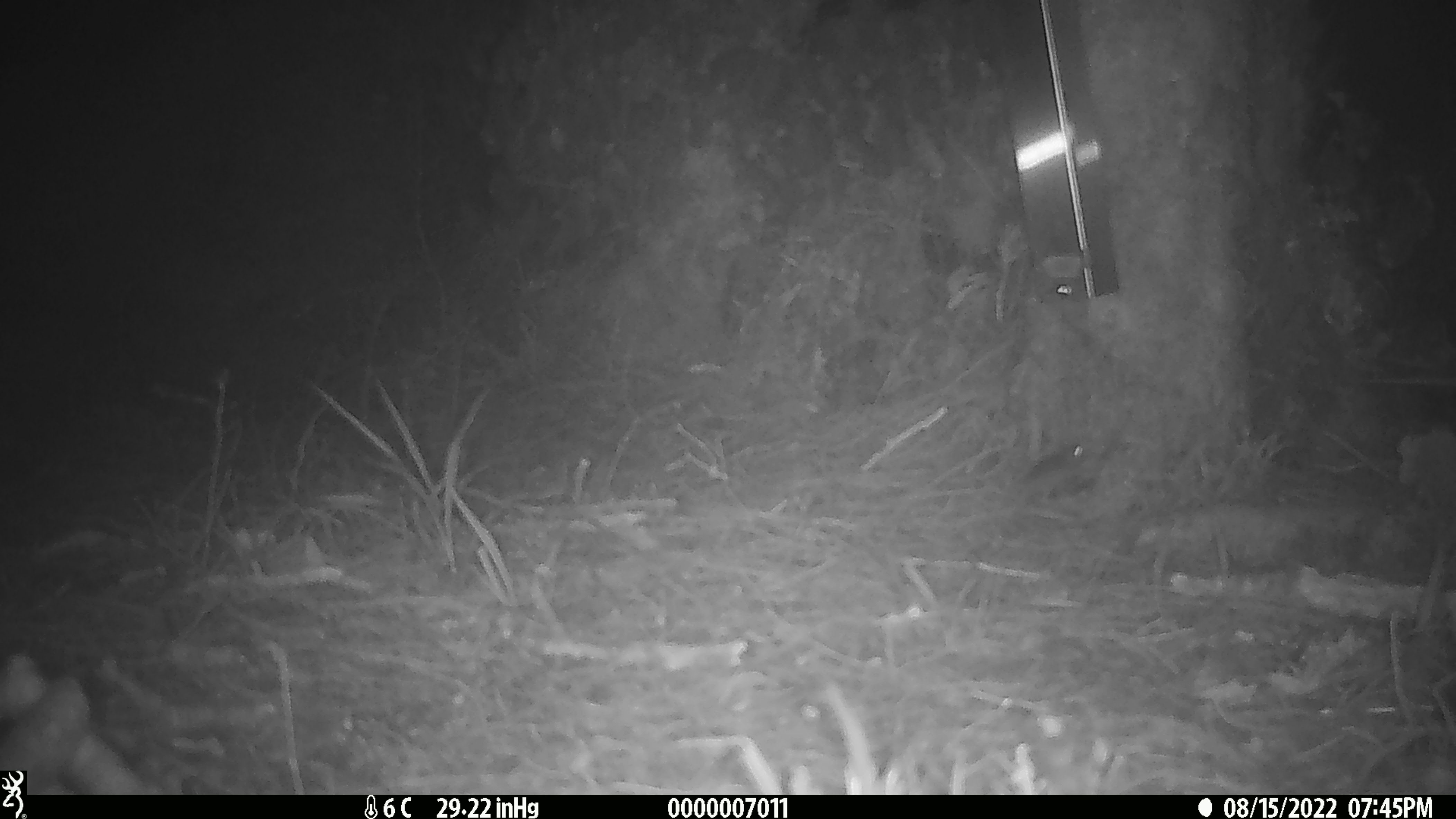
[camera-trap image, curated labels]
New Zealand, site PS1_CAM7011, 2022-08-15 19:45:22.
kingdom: Animalia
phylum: Chordata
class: Mammalia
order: Rodentia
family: Muridae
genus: Mus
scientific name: Mus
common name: mouse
Mouse (Mus).